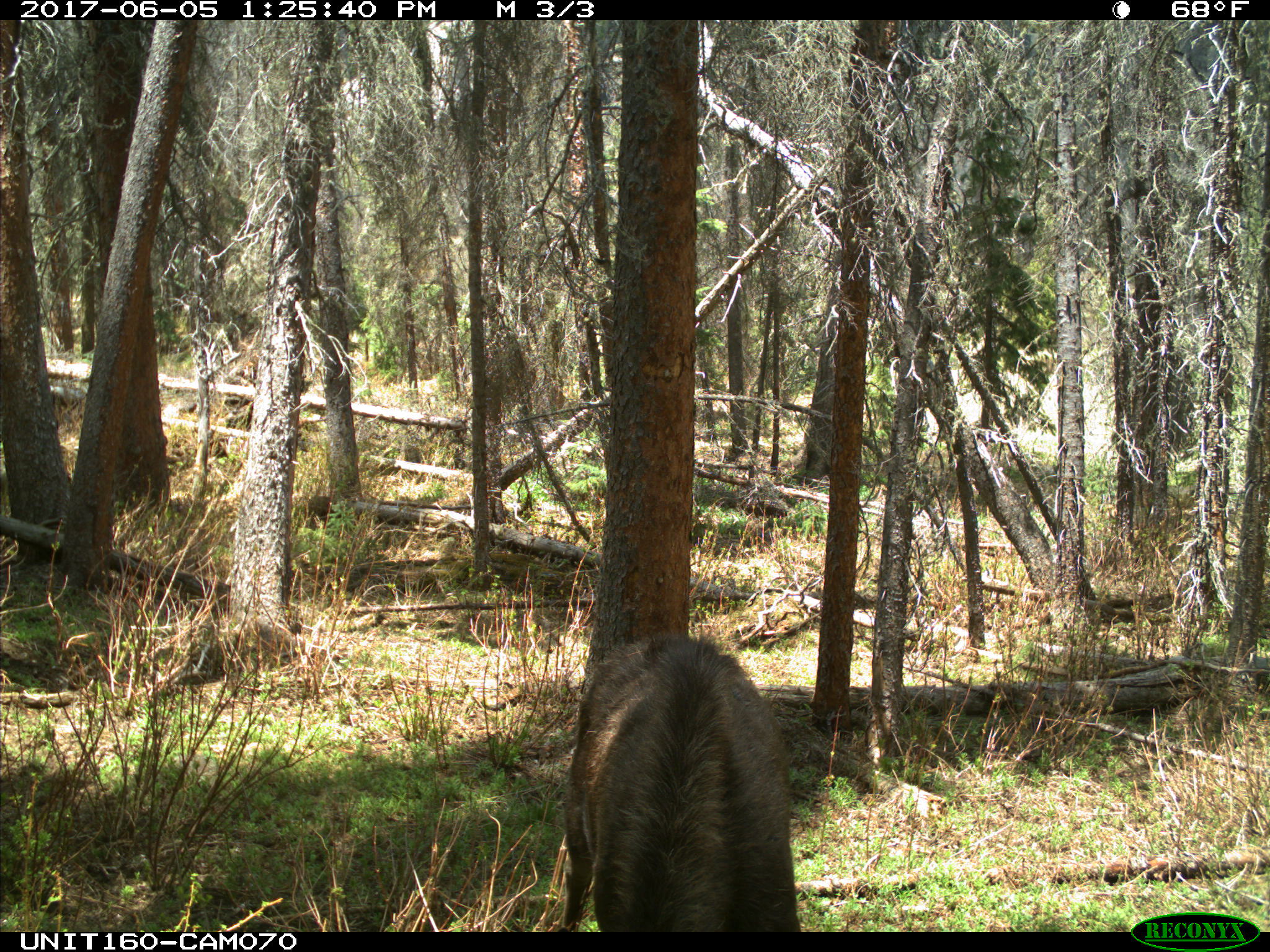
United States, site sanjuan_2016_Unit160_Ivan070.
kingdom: Animalia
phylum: Chordata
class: Mammalia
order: Artiodactyla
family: Cervidae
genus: Alces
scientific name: Alces alces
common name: moose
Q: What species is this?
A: Alces alces (moose).